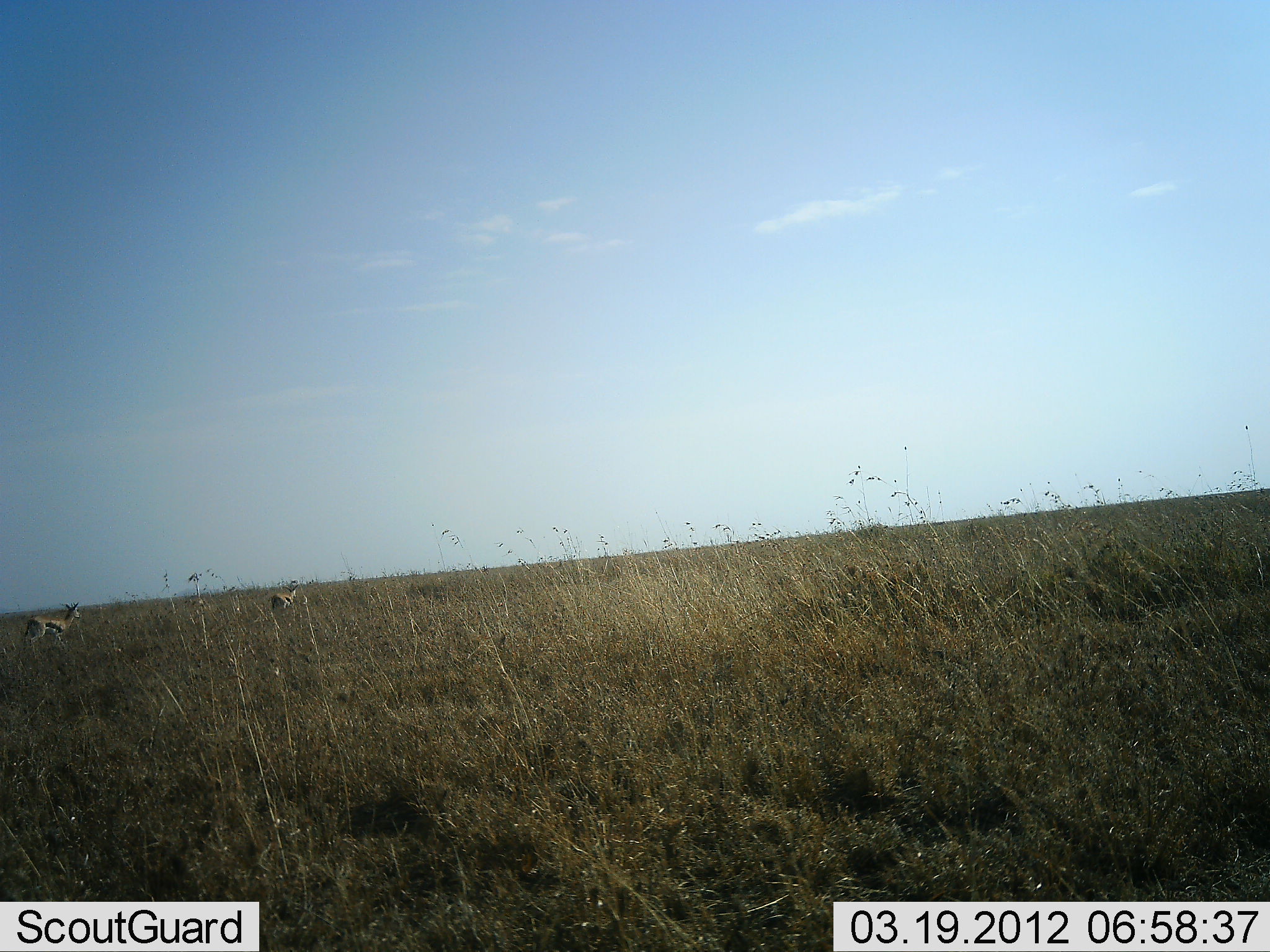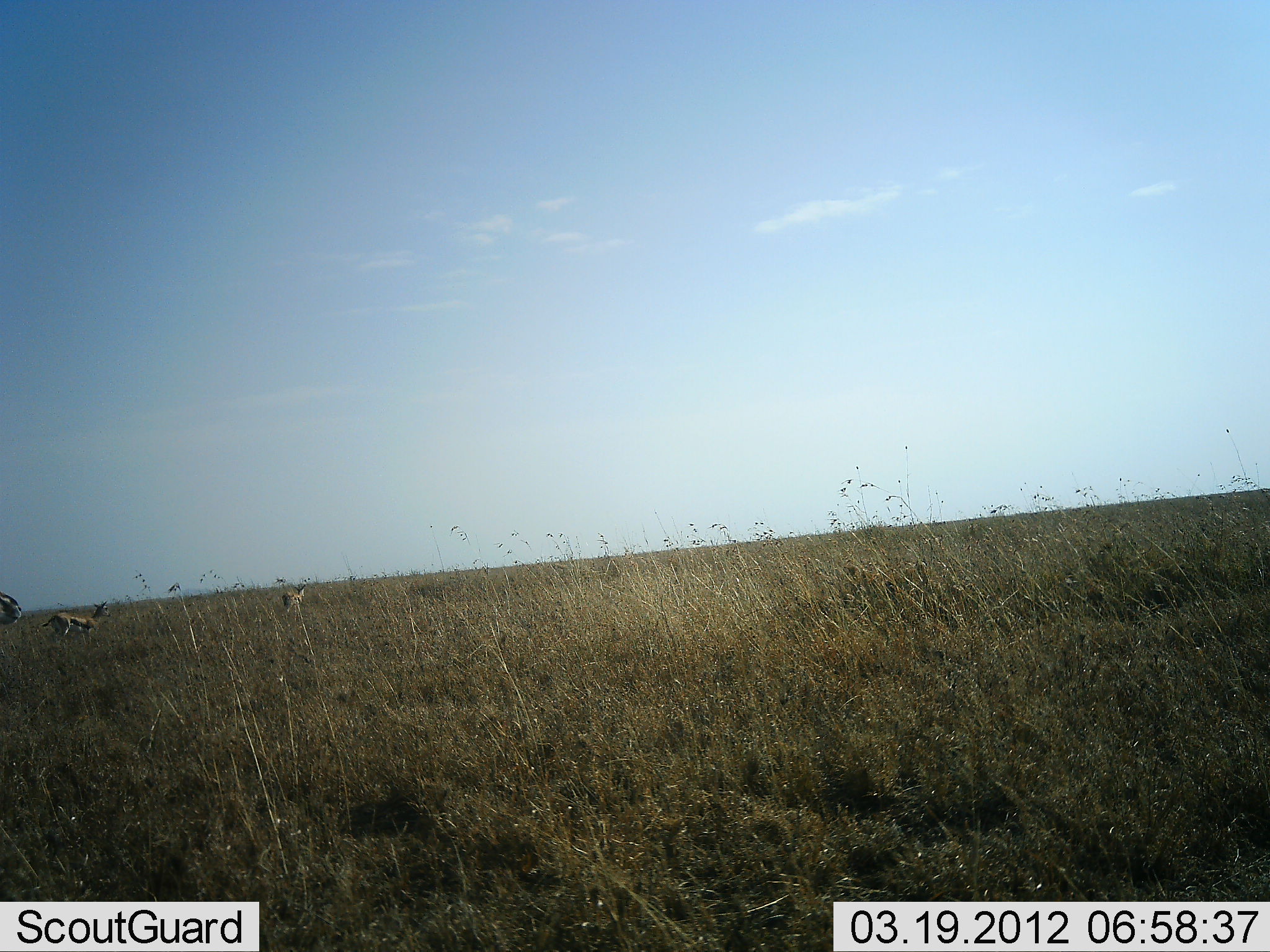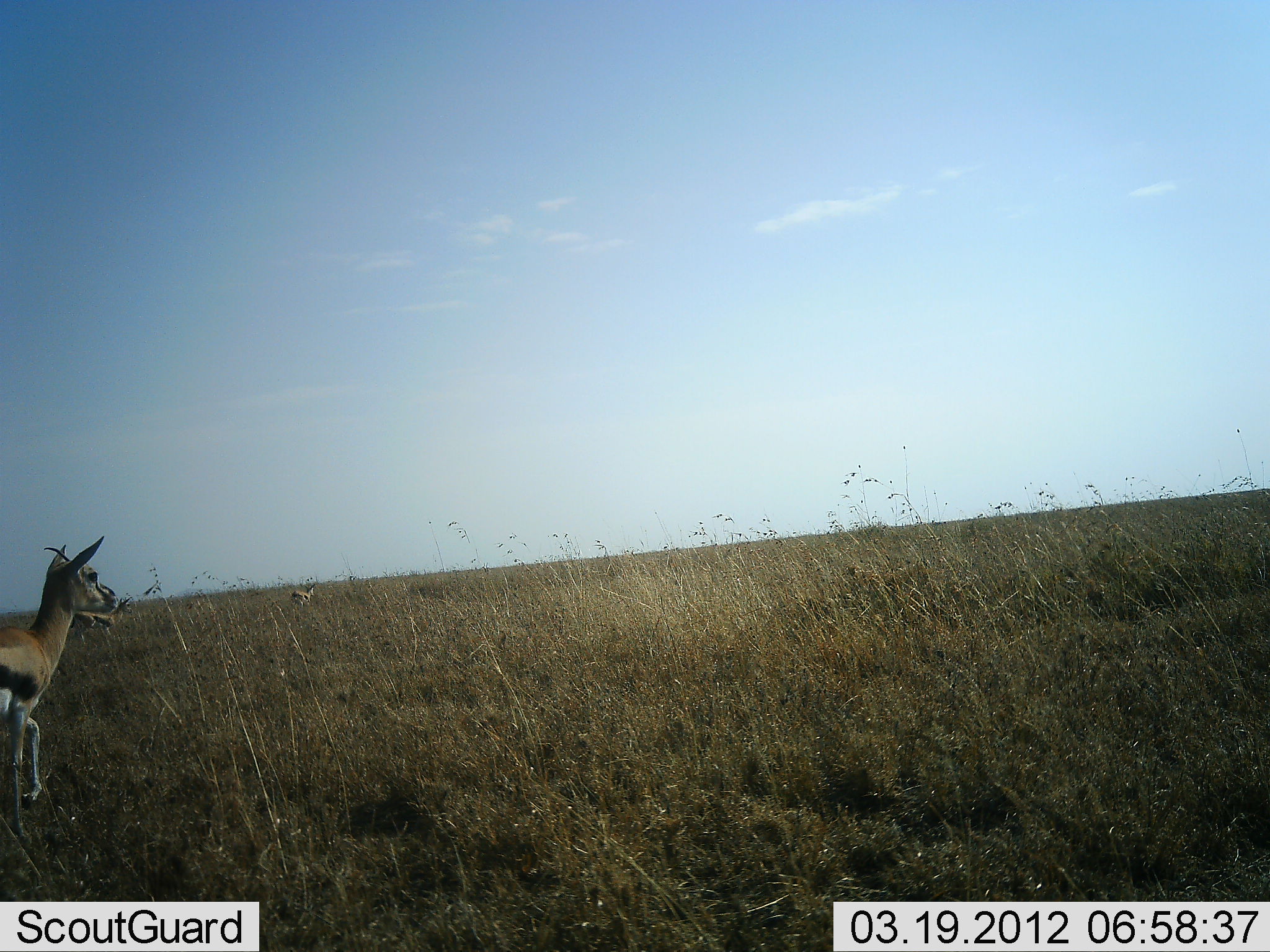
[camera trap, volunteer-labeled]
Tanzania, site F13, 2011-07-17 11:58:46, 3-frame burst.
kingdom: Animalia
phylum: Chordata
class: Mammalia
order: Artiodactyla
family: Bovidae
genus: Eudorcas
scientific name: Eudorcas thomsonii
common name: thomson's gazelle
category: gazellethomsons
Gazellethomsons (thomson's gazelle) (Eudorcas thomsonii), count 3. Behavior (volunteer vote fractions): standing 18%, resting 0%, moving 91%, interacting 0%. Young present (vote fraction): 0%. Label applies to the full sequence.